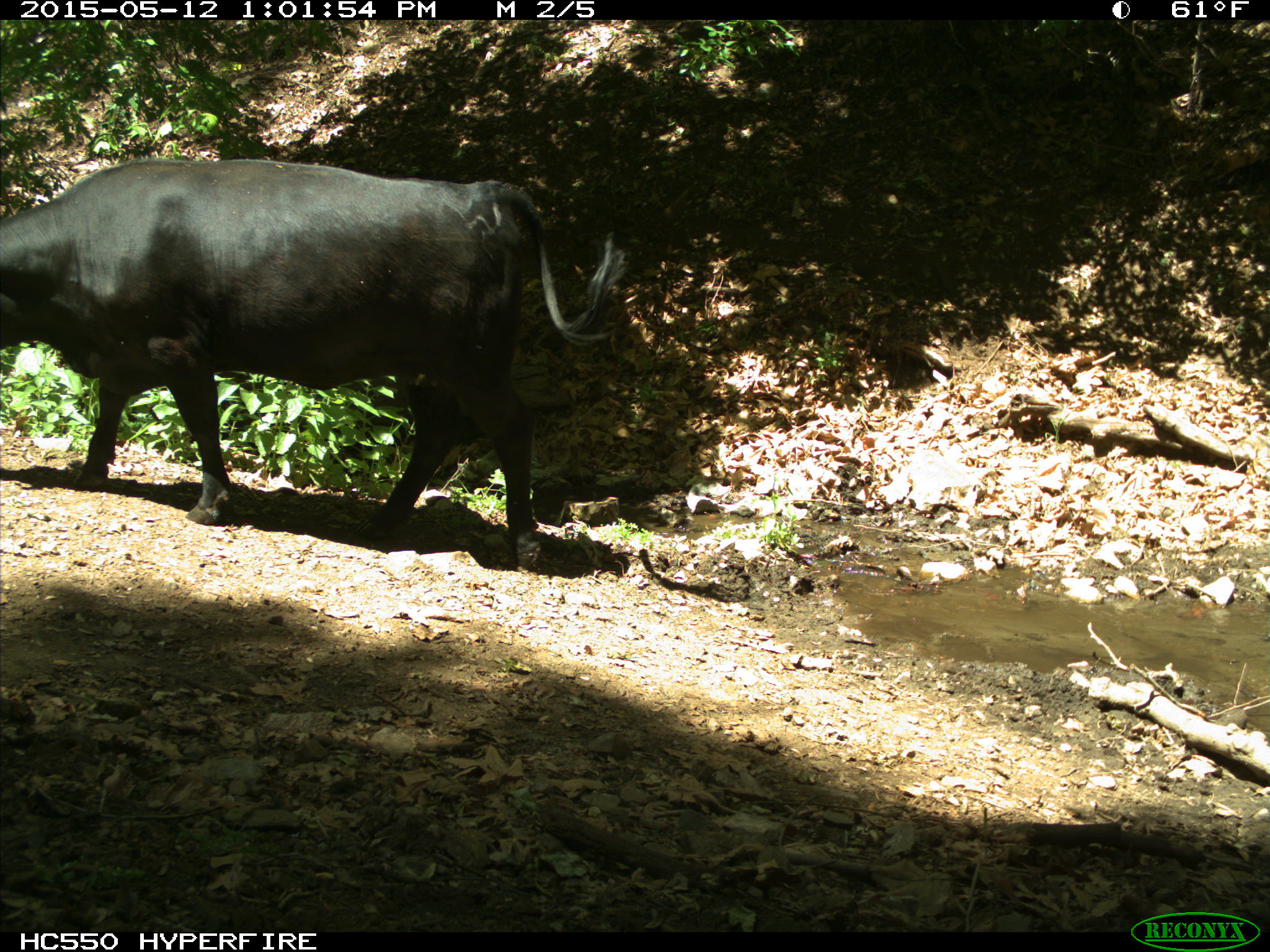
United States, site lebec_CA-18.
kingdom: Animalia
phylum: Chordata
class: Mammalia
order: Artiodactyla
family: Bovidae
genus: Bos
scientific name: Bos taurus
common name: domestic cow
Bos taurus (domestic cow).